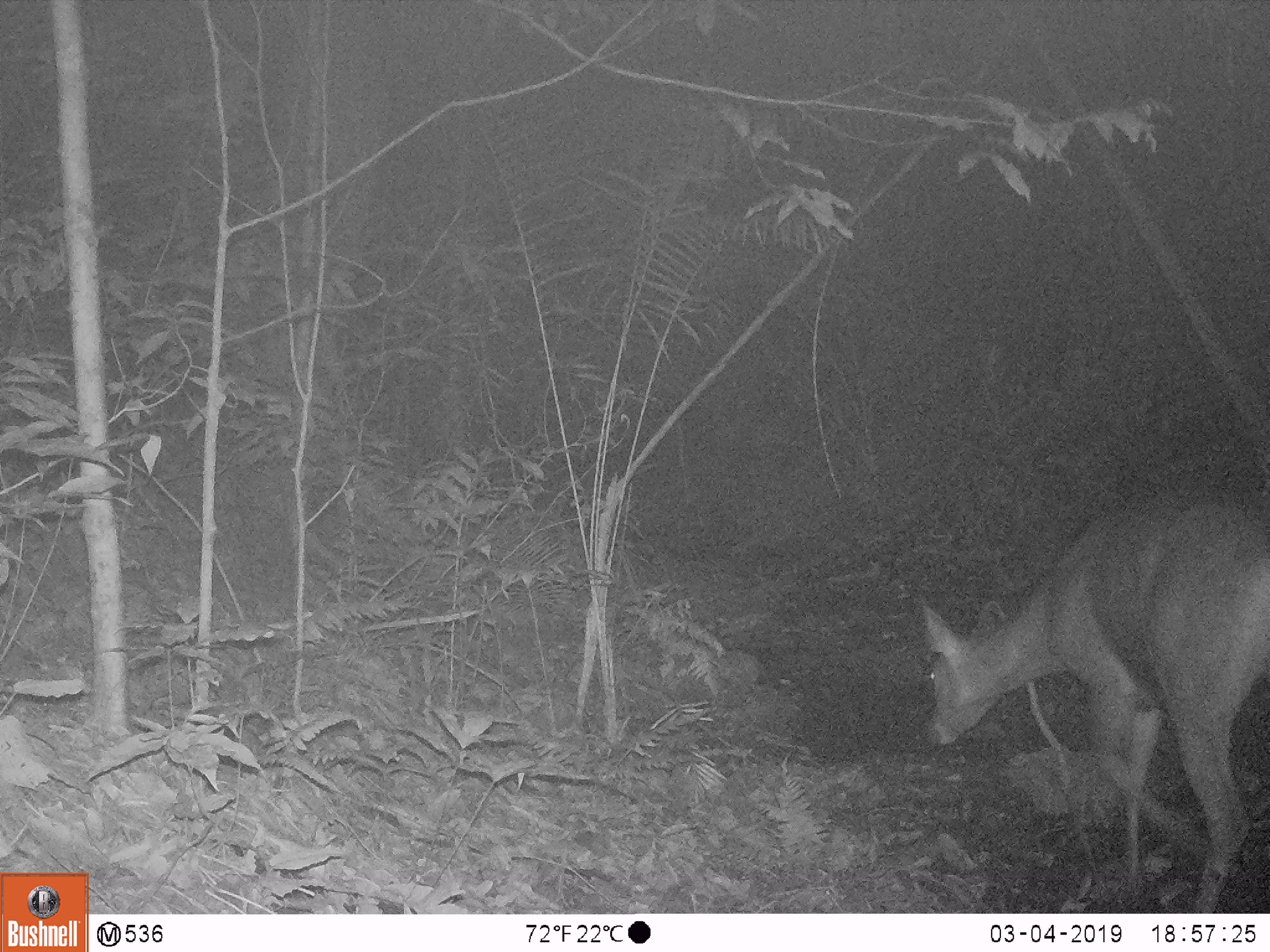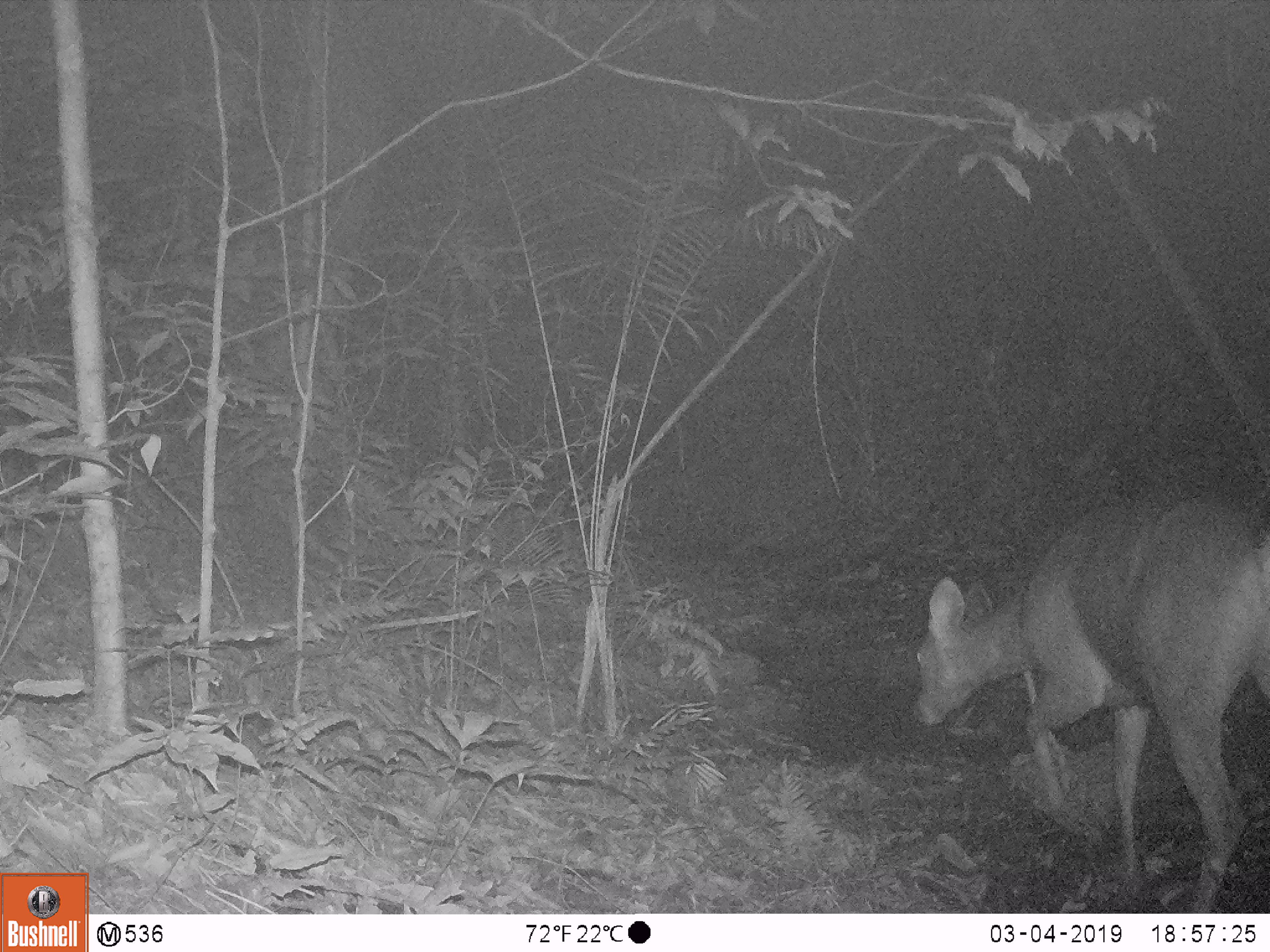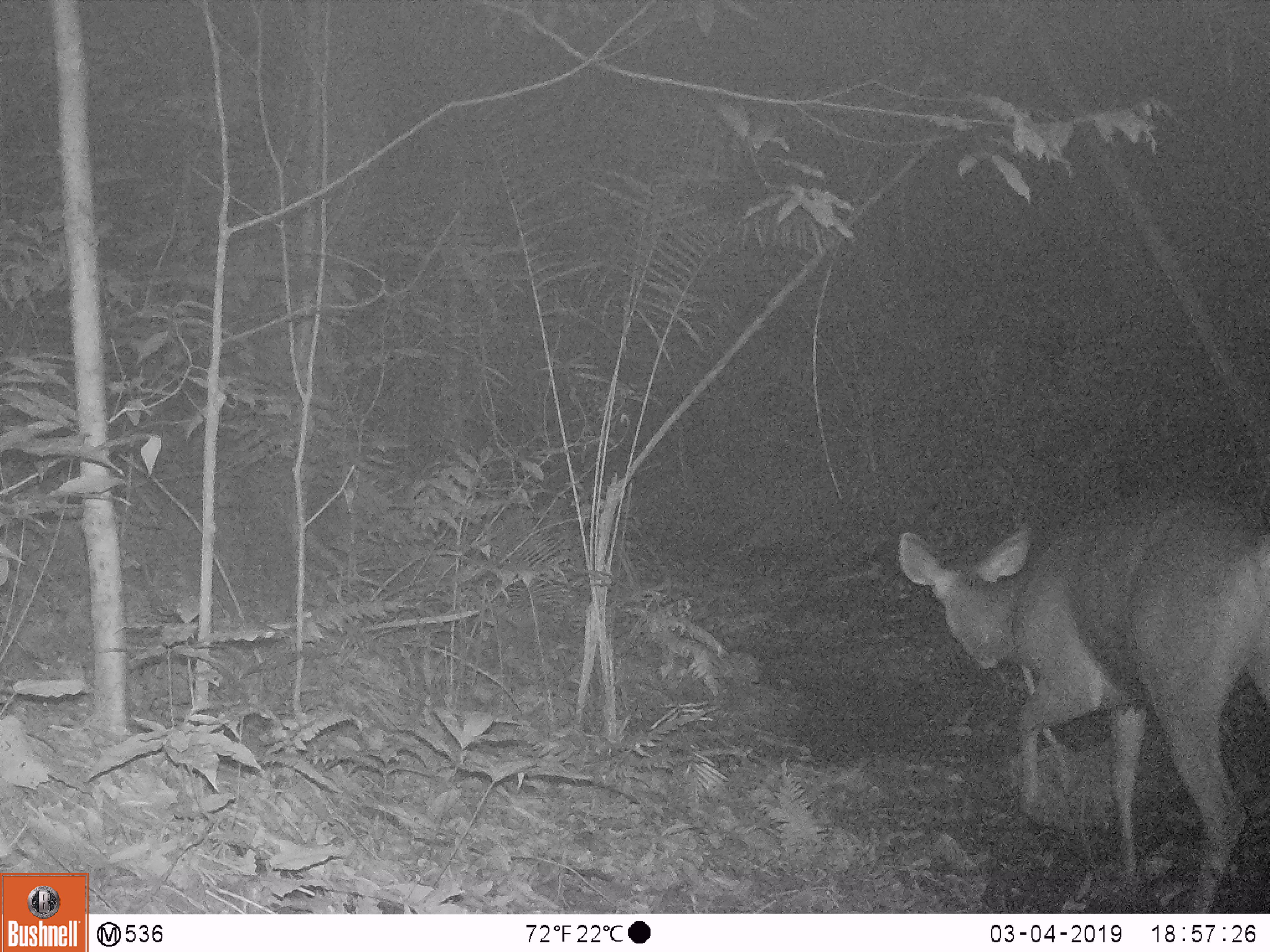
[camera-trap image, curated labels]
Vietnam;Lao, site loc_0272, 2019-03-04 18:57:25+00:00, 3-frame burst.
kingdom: Animalia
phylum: Chordata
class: Mammalia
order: Artiodactyla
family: Cervidae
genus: Rusa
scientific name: Rusa unicolor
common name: sambar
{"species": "sambar (Rusa unicolor)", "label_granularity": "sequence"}